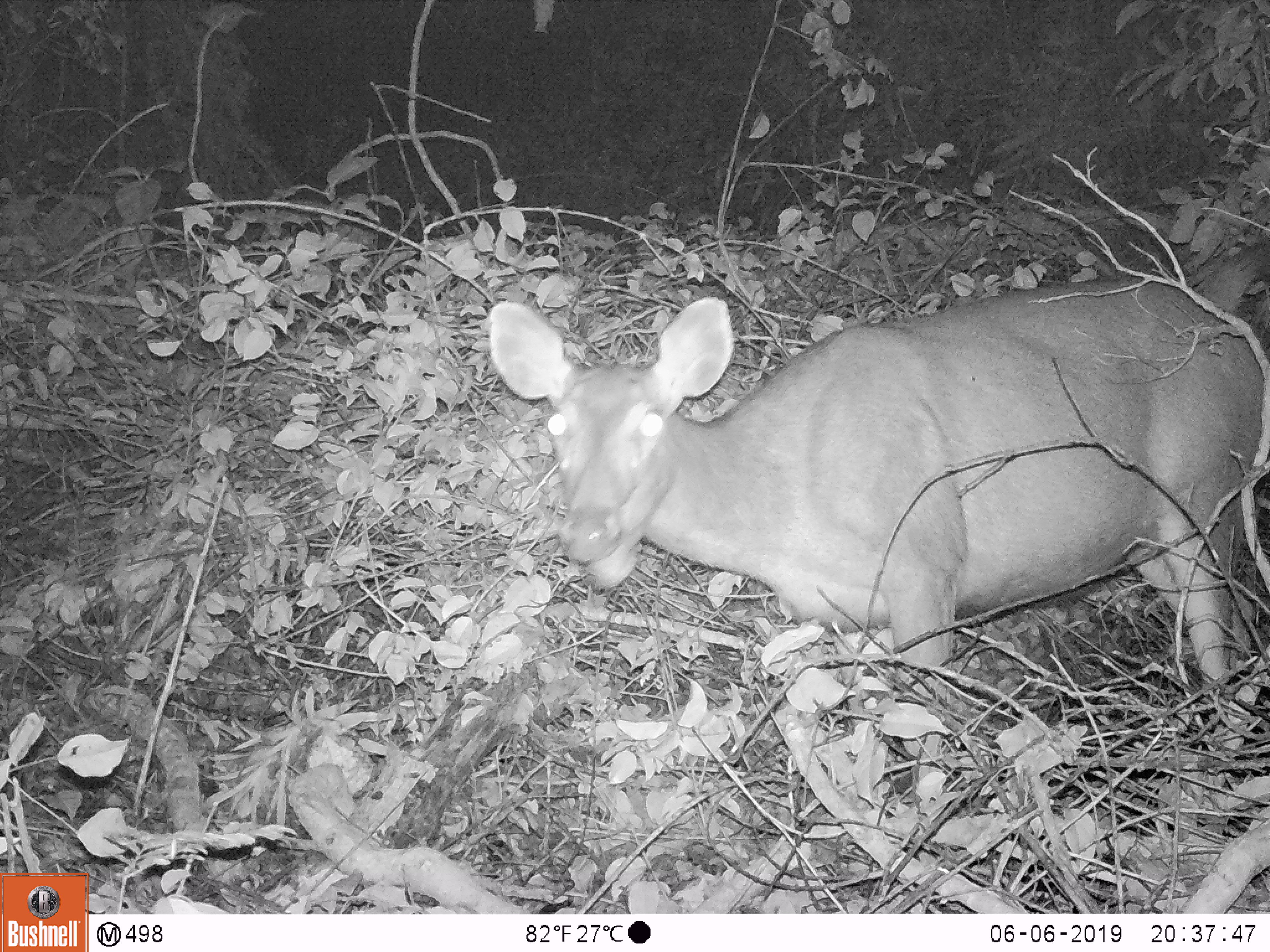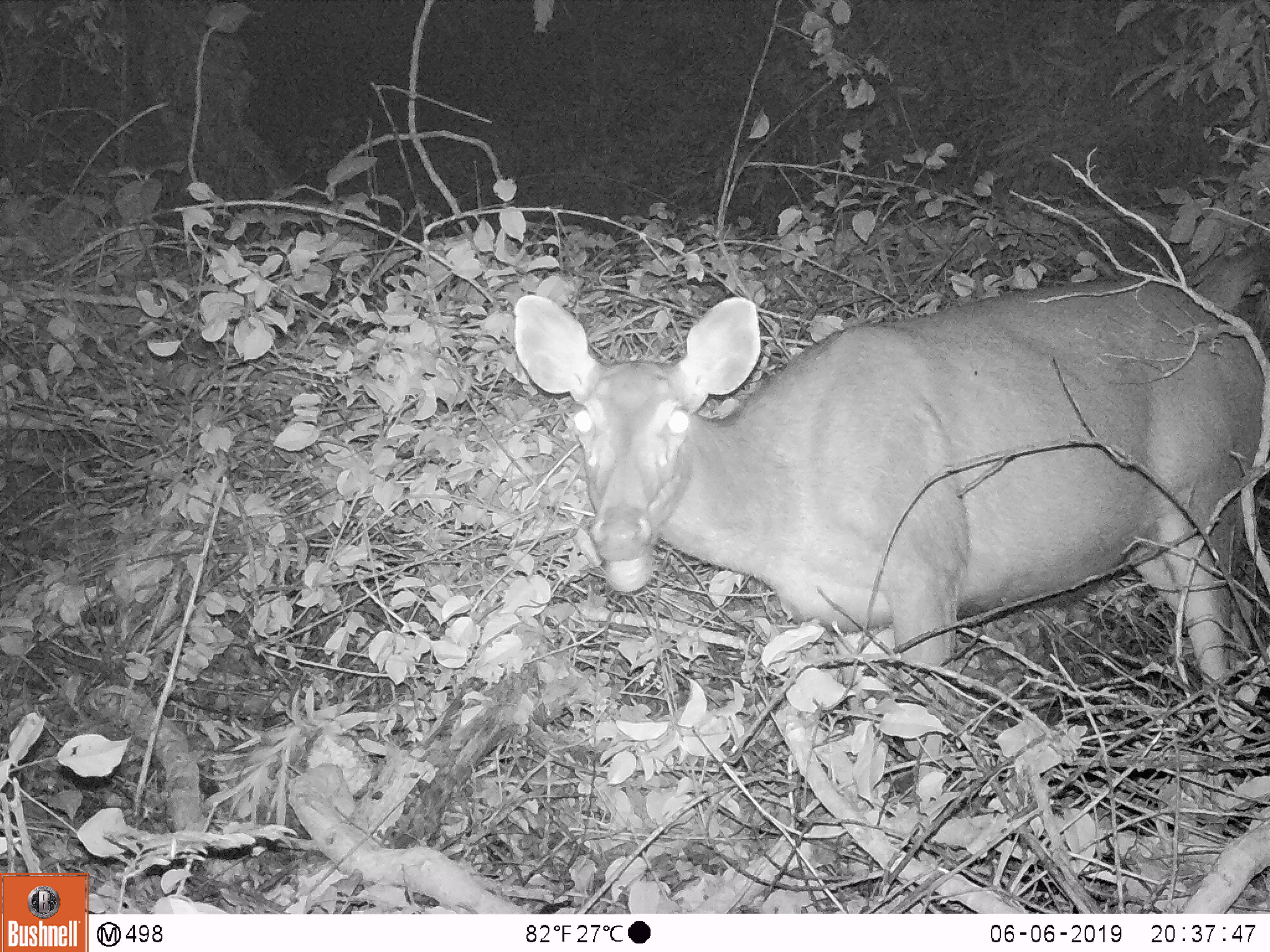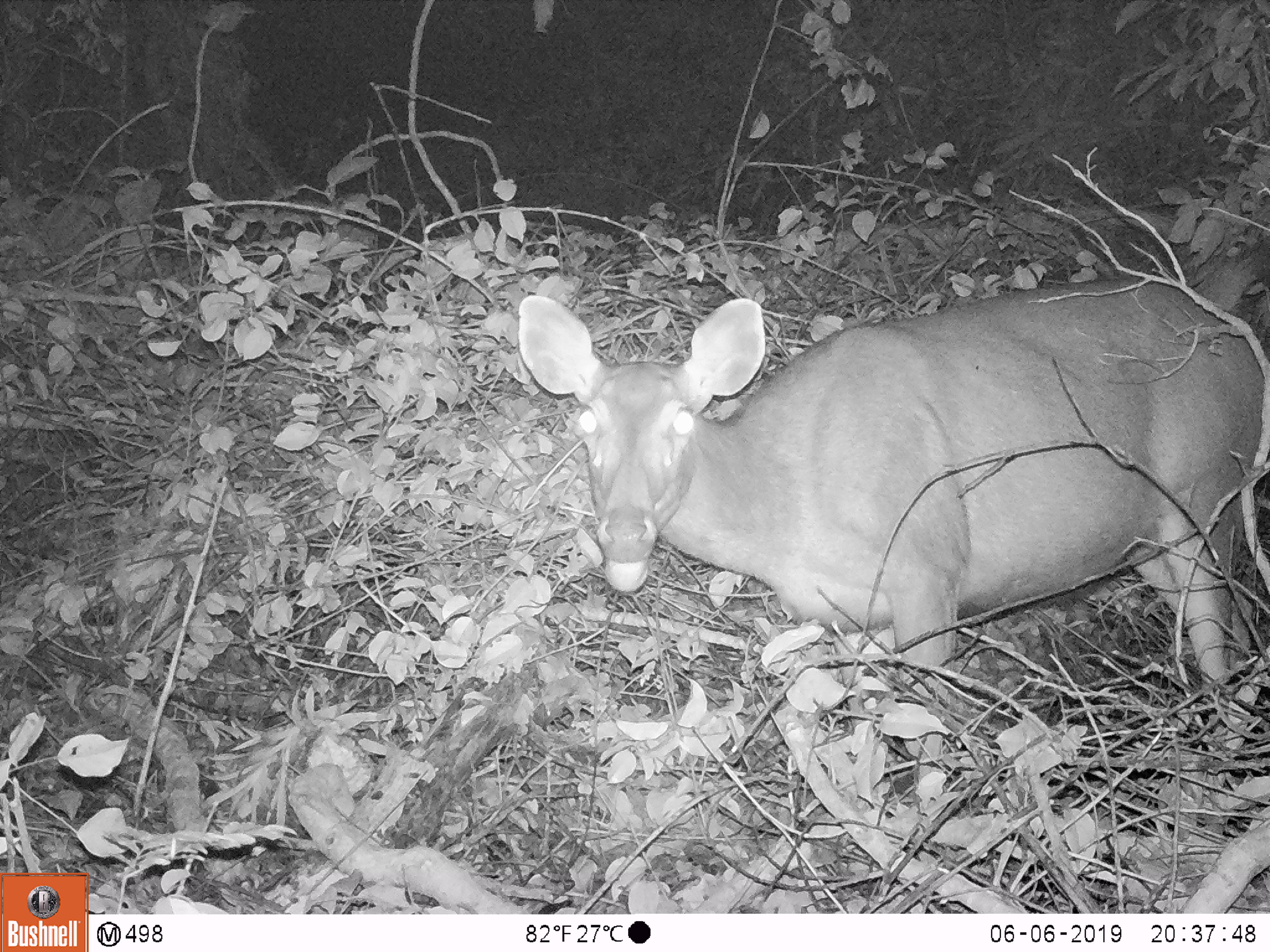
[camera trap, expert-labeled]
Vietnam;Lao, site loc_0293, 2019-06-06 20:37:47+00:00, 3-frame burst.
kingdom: Animalia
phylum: Chordata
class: Mammalia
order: Artiodactyla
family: Cervidae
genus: Rusa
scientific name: Rusa unicolor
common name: sambar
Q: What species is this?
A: Sambar (Rusa unicolor).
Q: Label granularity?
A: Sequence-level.